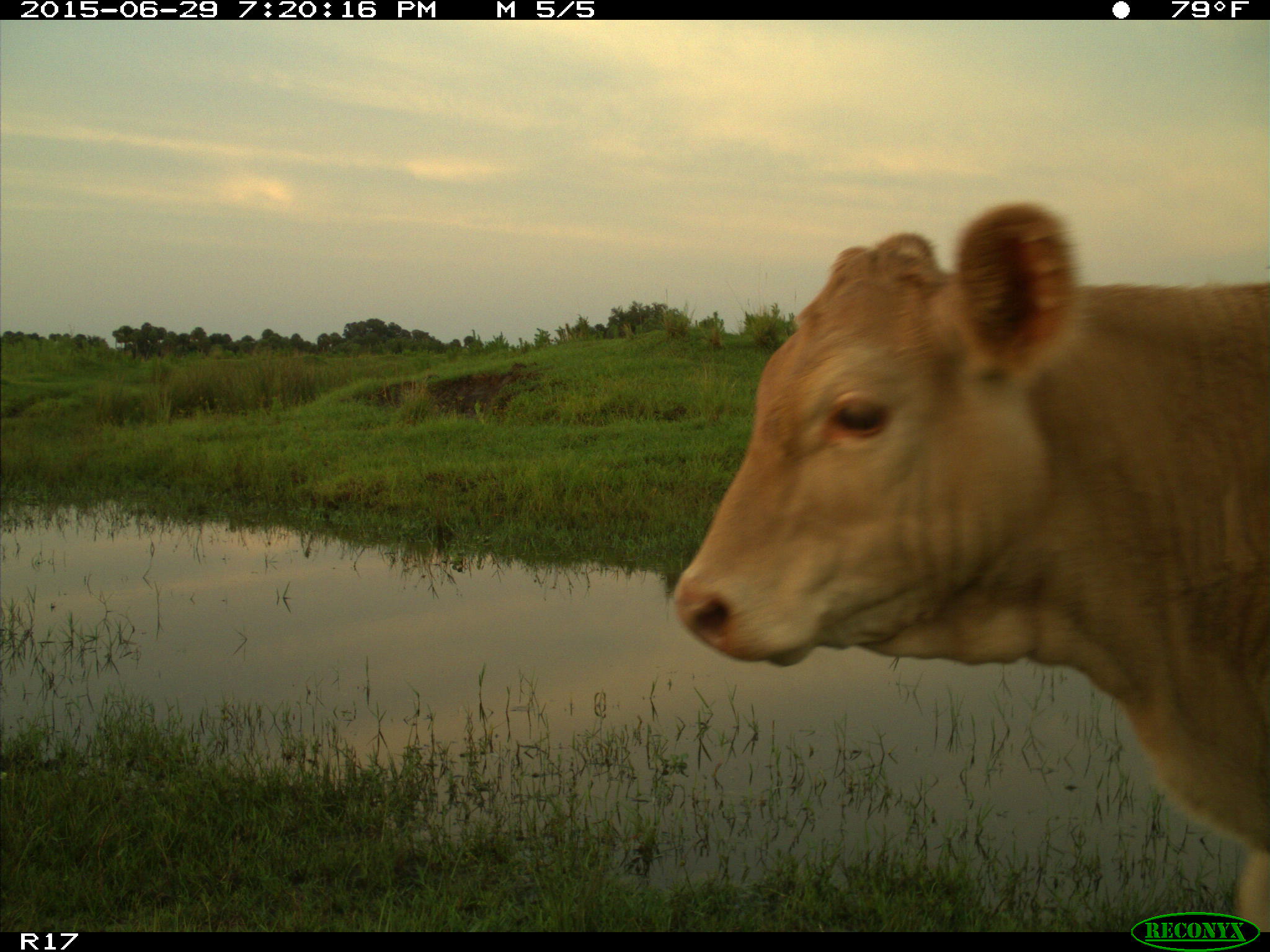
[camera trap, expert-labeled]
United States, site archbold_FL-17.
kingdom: Animalia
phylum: Chordata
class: Mammalia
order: Artiodactyla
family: Bovidae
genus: Bos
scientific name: Bos taurus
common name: domestic cow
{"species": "Bos taurus (domestic cow)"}